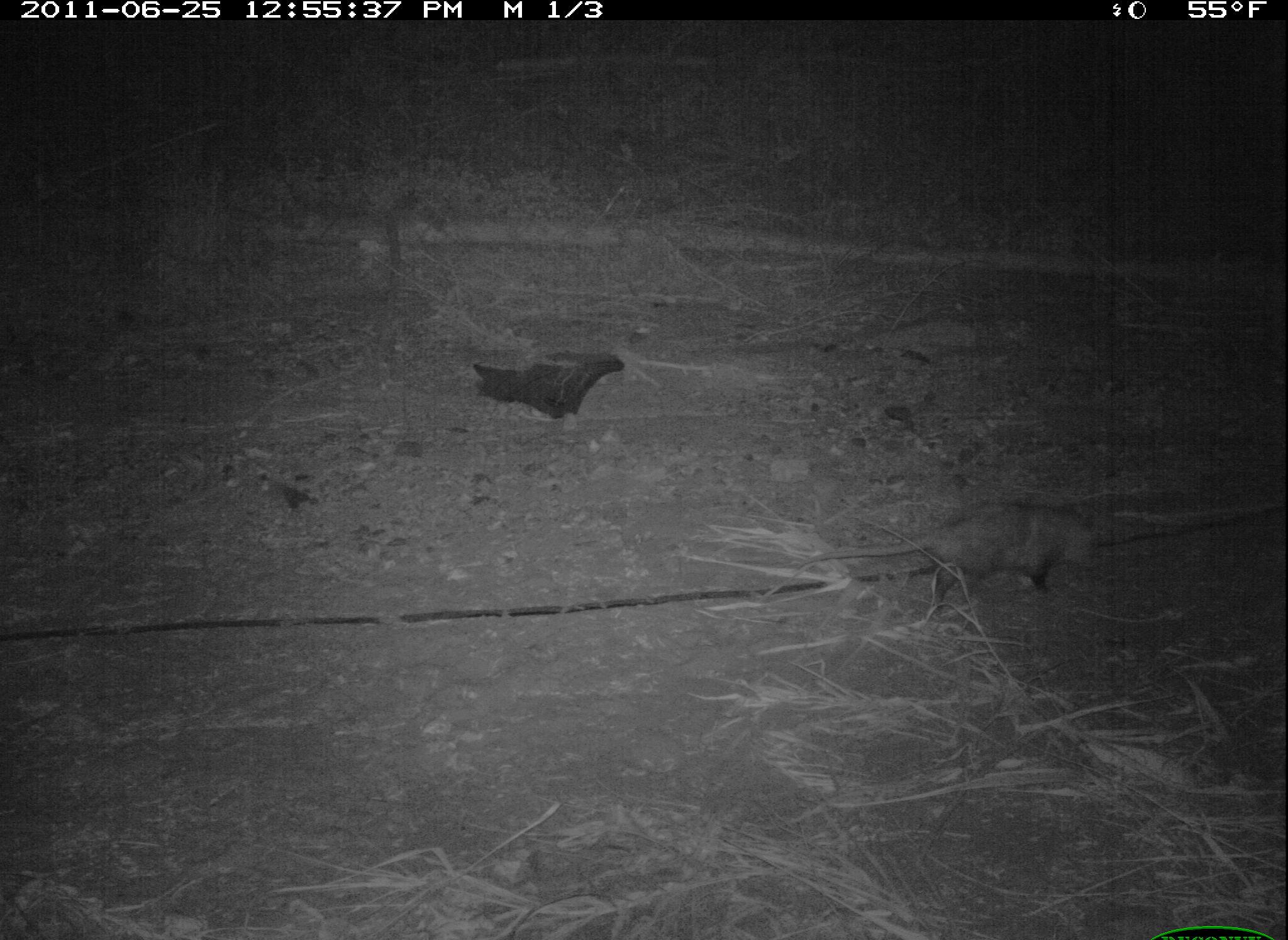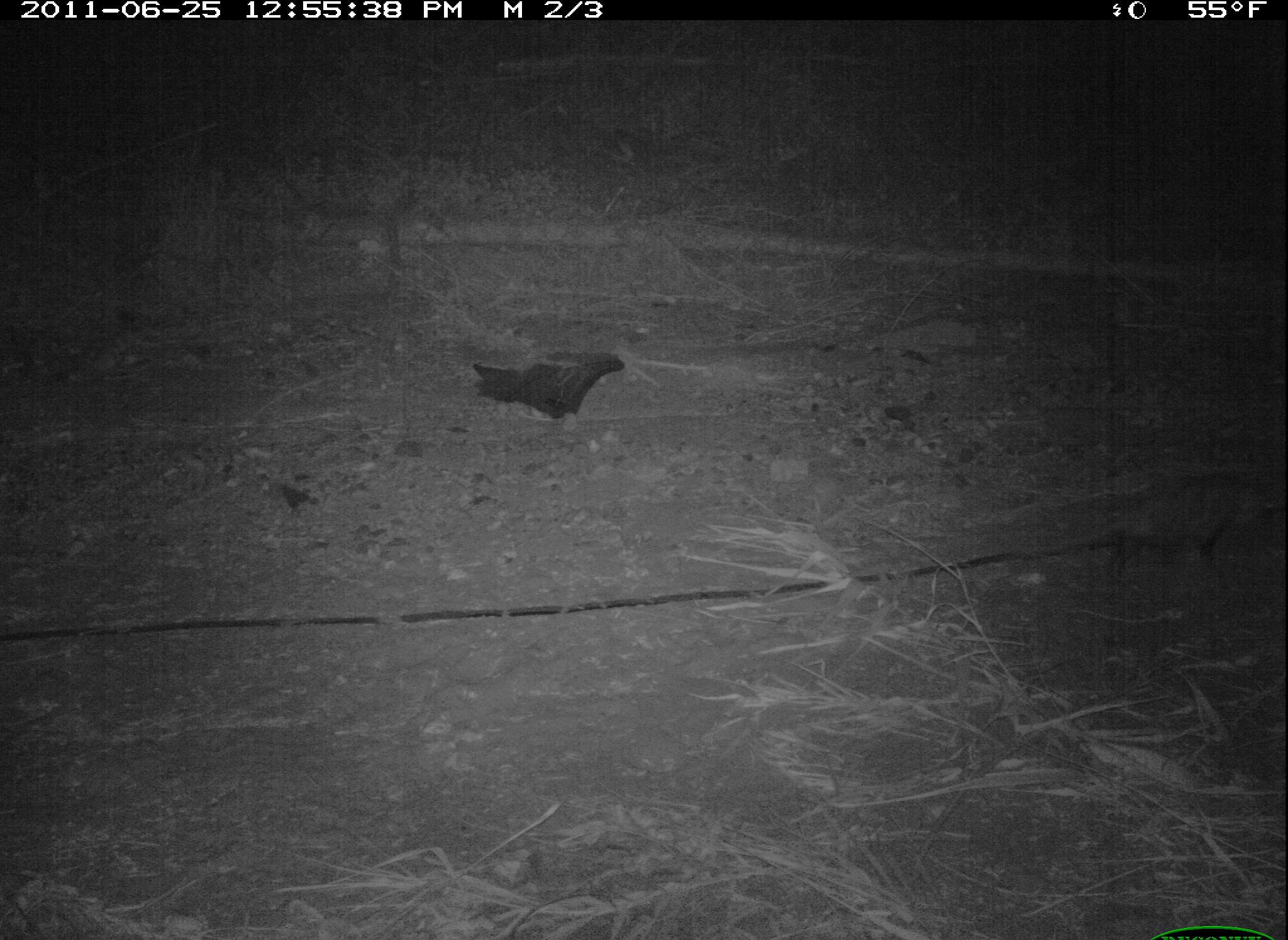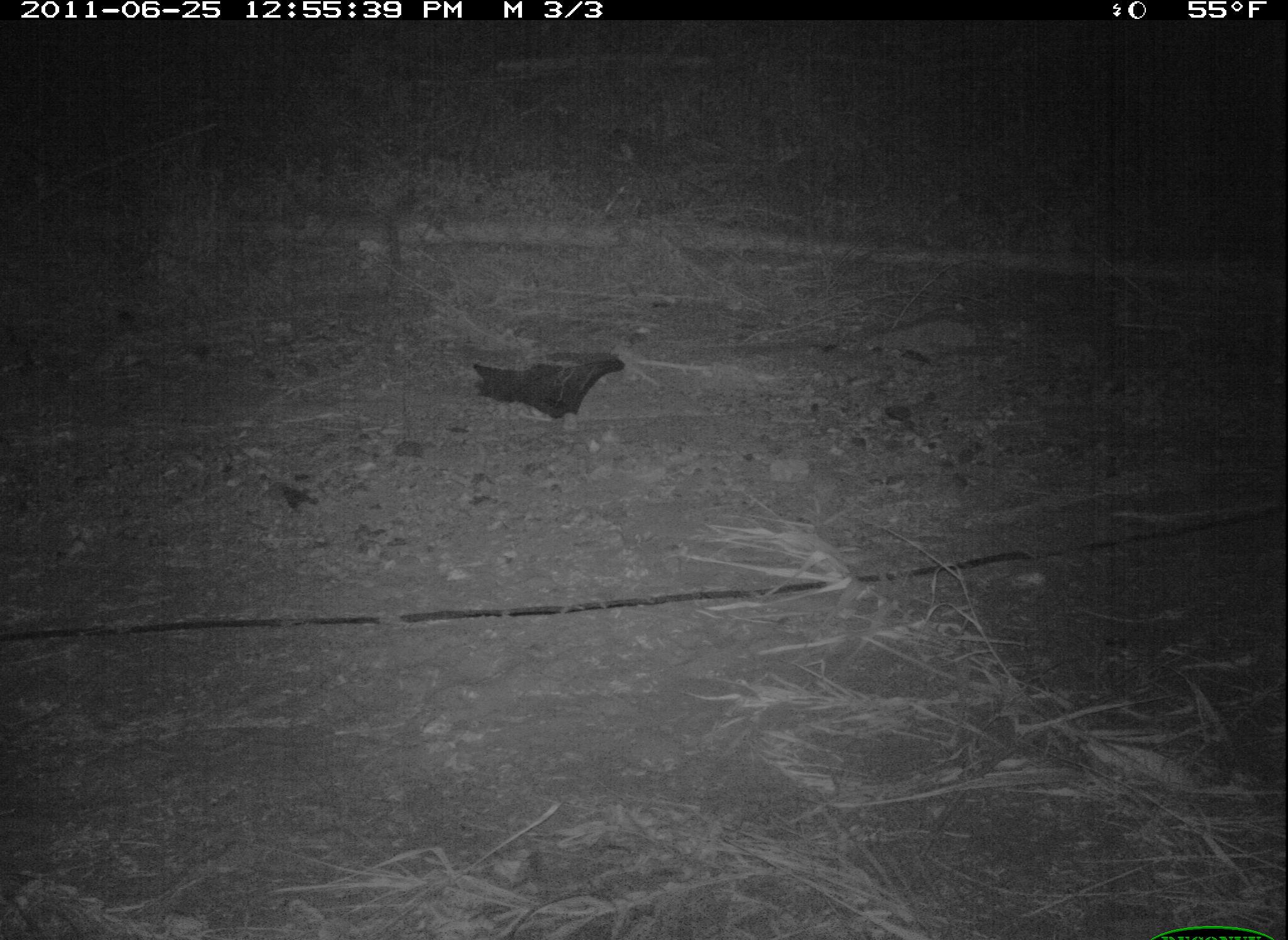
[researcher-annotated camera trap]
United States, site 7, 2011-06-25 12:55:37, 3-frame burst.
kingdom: Animalia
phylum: Chordata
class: Mammalia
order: Didelphimorphia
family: Didelphidae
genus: Didelphis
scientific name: Didelphis virginiana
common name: virginia opossum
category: opossum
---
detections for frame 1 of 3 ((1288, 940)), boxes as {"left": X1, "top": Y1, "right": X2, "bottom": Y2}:
opossum: {"left": 808, "top": 486, "right": 1109, "bottom": 612}